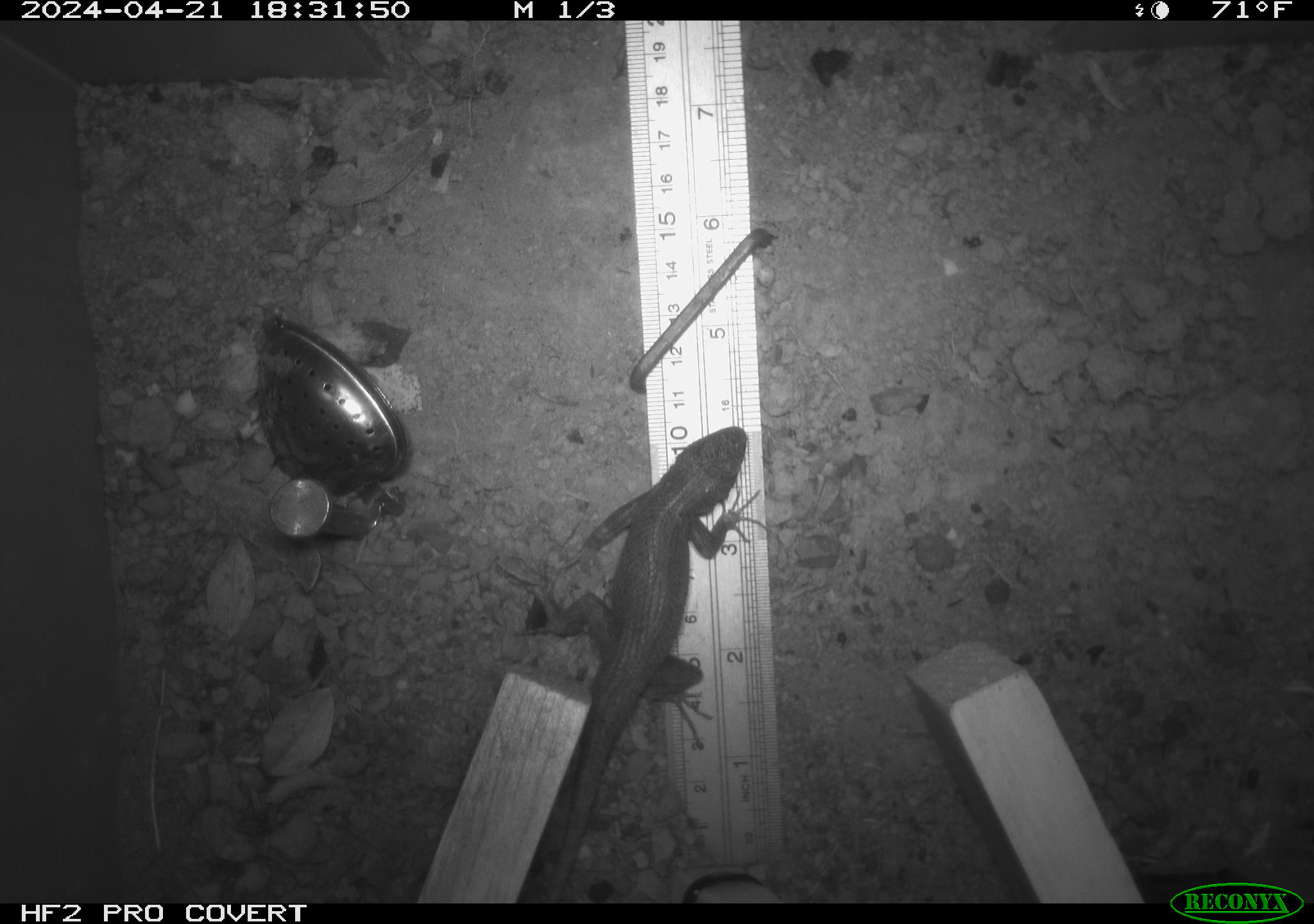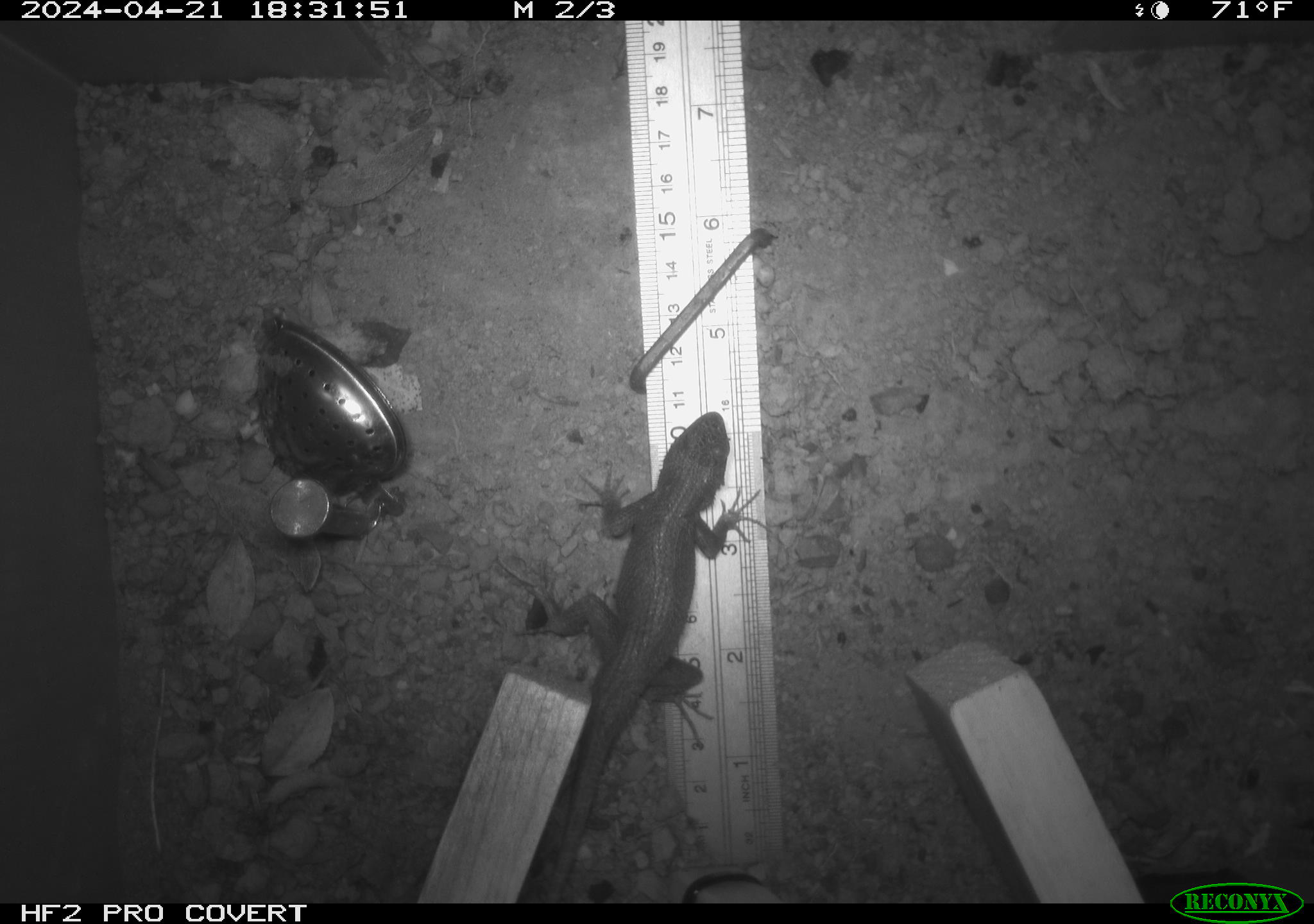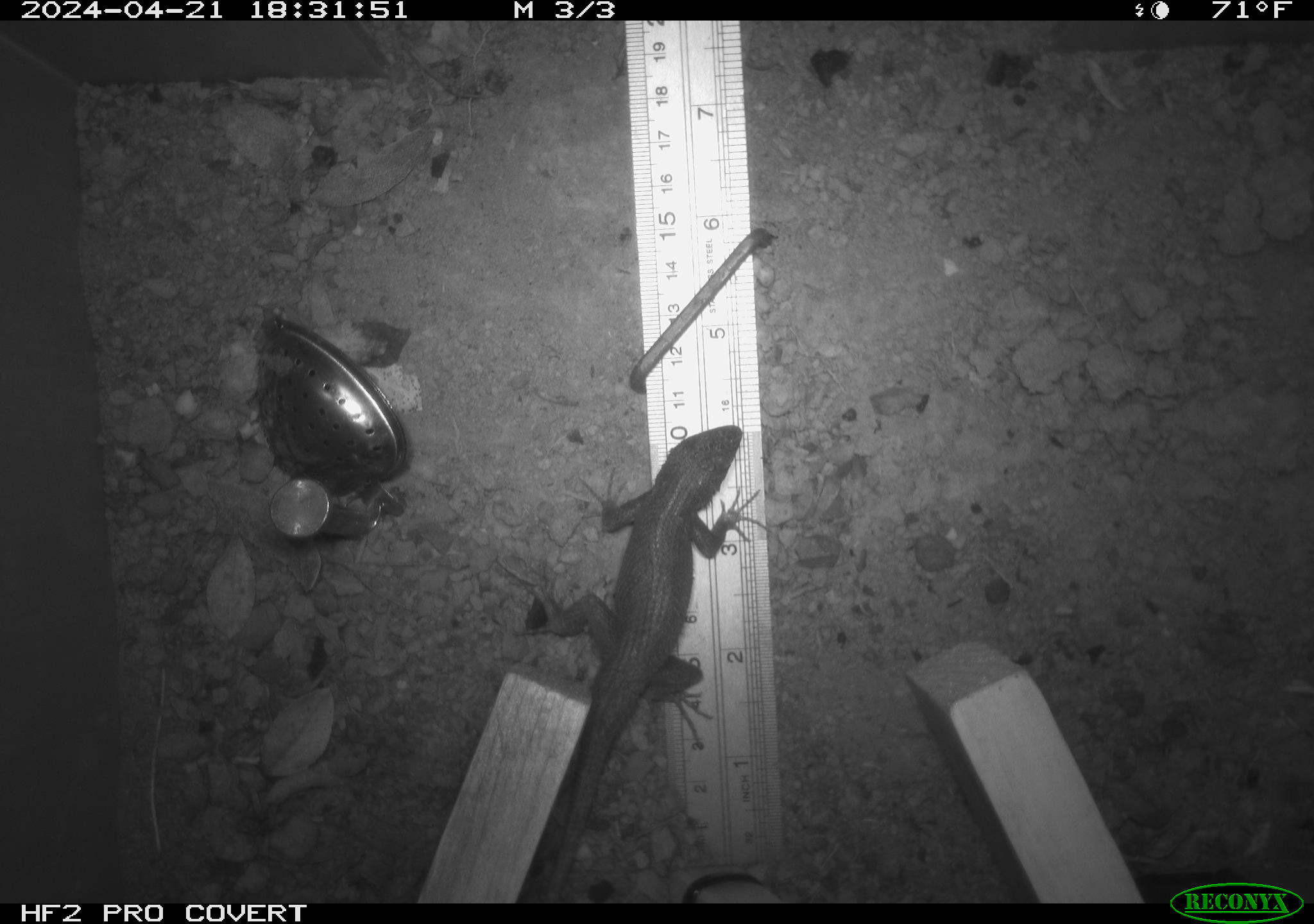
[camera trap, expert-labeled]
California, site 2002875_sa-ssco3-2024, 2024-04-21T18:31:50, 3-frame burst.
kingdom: Animalia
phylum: Chordata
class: Reptilia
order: Squamata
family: Phrynosomatidae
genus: Sceloporus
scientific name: Sceloporus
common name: spiny lizards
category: sceloporus species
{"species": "sceloporus species (spiny lizards) (Sceloporus)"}